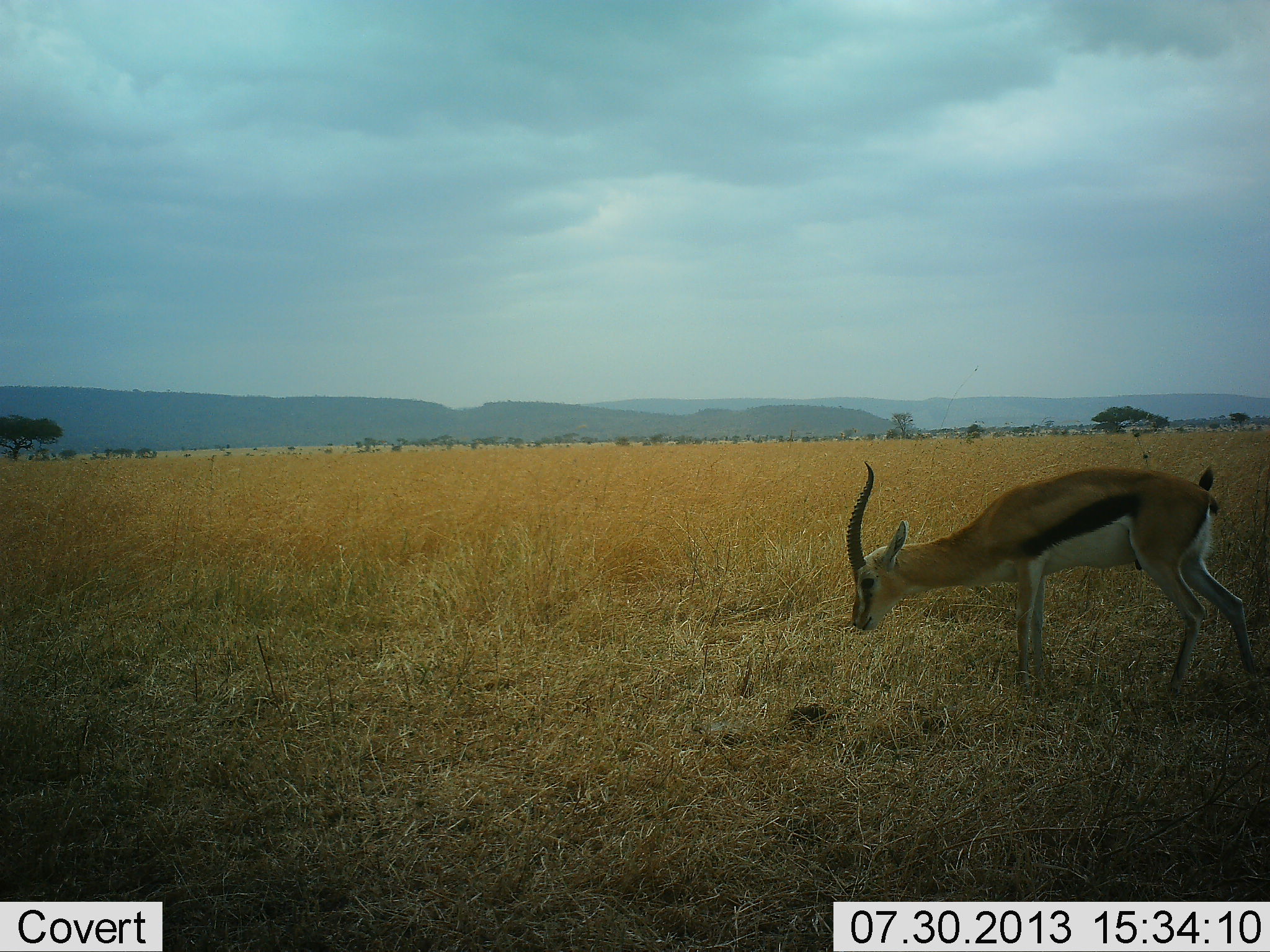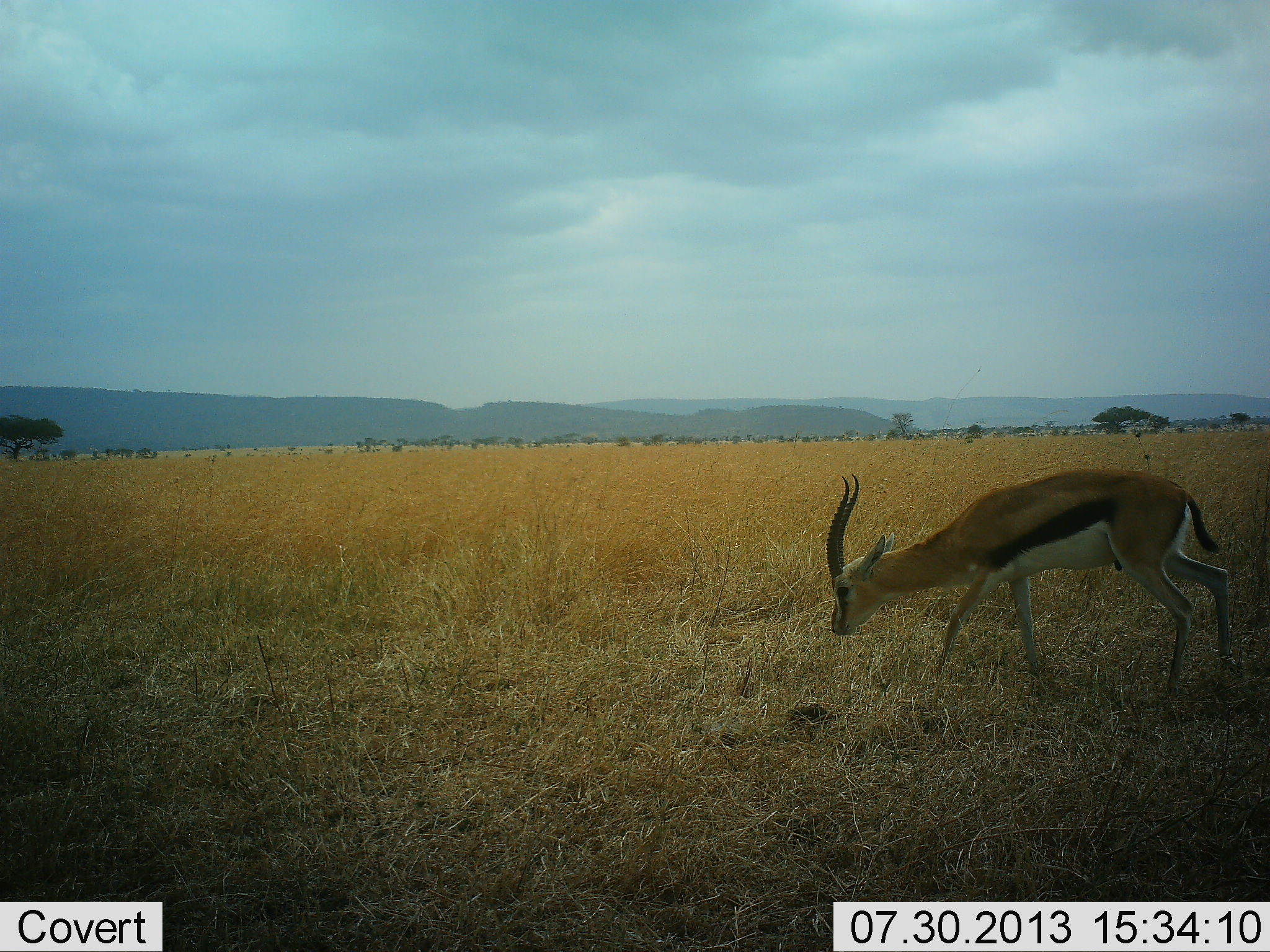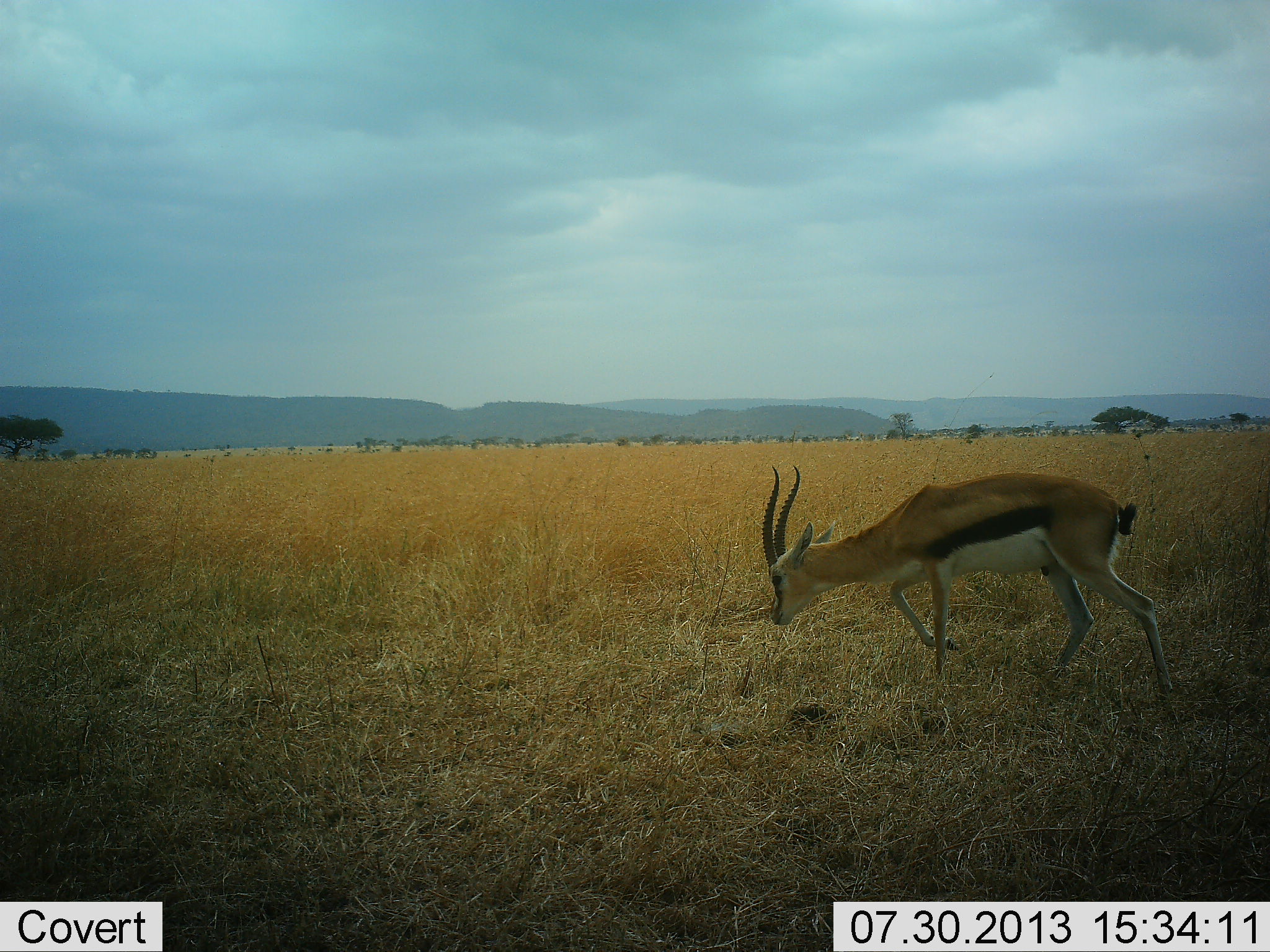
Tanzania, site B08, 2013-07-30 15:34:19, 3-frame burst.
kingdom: Animalia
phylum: Chordata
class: Mammalia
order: Artiodactyla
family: Bovidae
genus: Eudorcas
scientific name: Eudorcas thomsonii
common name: thomson's gazelle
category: gazellethomsons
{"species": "gazellethomsons (thomson's gazelle) (Eudorcas thomsonii)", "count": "1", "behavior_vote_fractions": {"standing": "20%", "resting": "0%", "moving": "60%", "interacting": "0%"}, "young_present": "0%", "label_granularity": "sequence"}